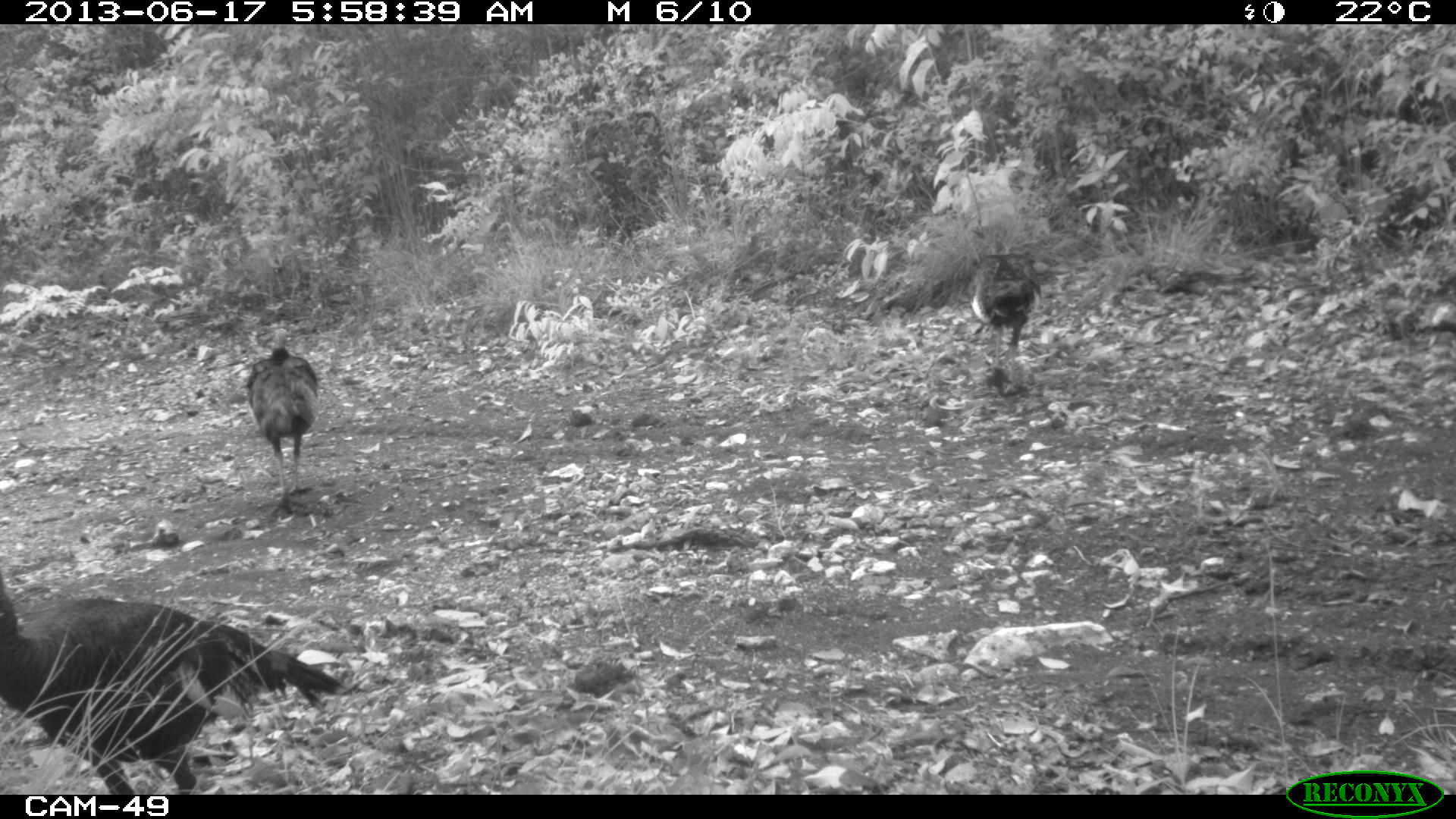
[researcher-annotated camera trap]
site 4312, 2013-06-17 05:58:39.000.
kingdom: Animalia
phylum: Chordata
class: Aves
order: Galliformes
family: Phasianidae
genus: Meleagris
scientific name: Meleagris ocellata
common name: ocellated turkey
Meleagris ocellata (ocellated turkey), count 4.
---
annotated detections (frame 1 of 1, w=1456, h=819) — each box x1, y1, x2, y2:
meleagris ocellata: 0, 568, 353, 794; 244, 326, 321, 519; 966, 251, 1043, 395